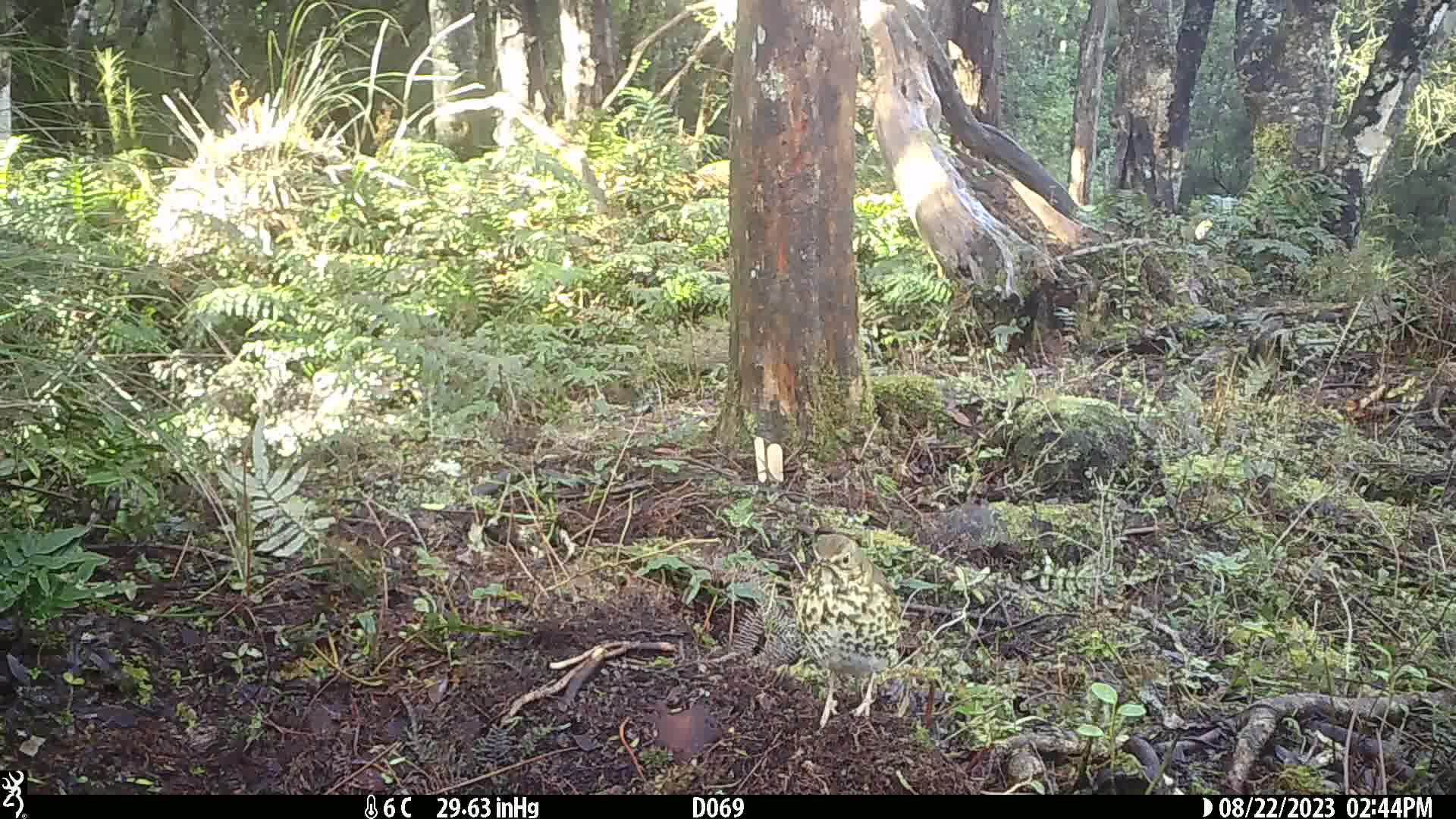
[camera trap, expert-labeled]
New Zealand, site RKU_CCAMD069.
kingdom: Animalia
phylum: Chordata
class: Aves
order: Passeriformes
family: Turdidae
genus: Turdus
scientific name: Turdus philomelos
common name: song thrush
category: thrush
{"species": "thrush (song thrush) (Turdus philomelos)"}